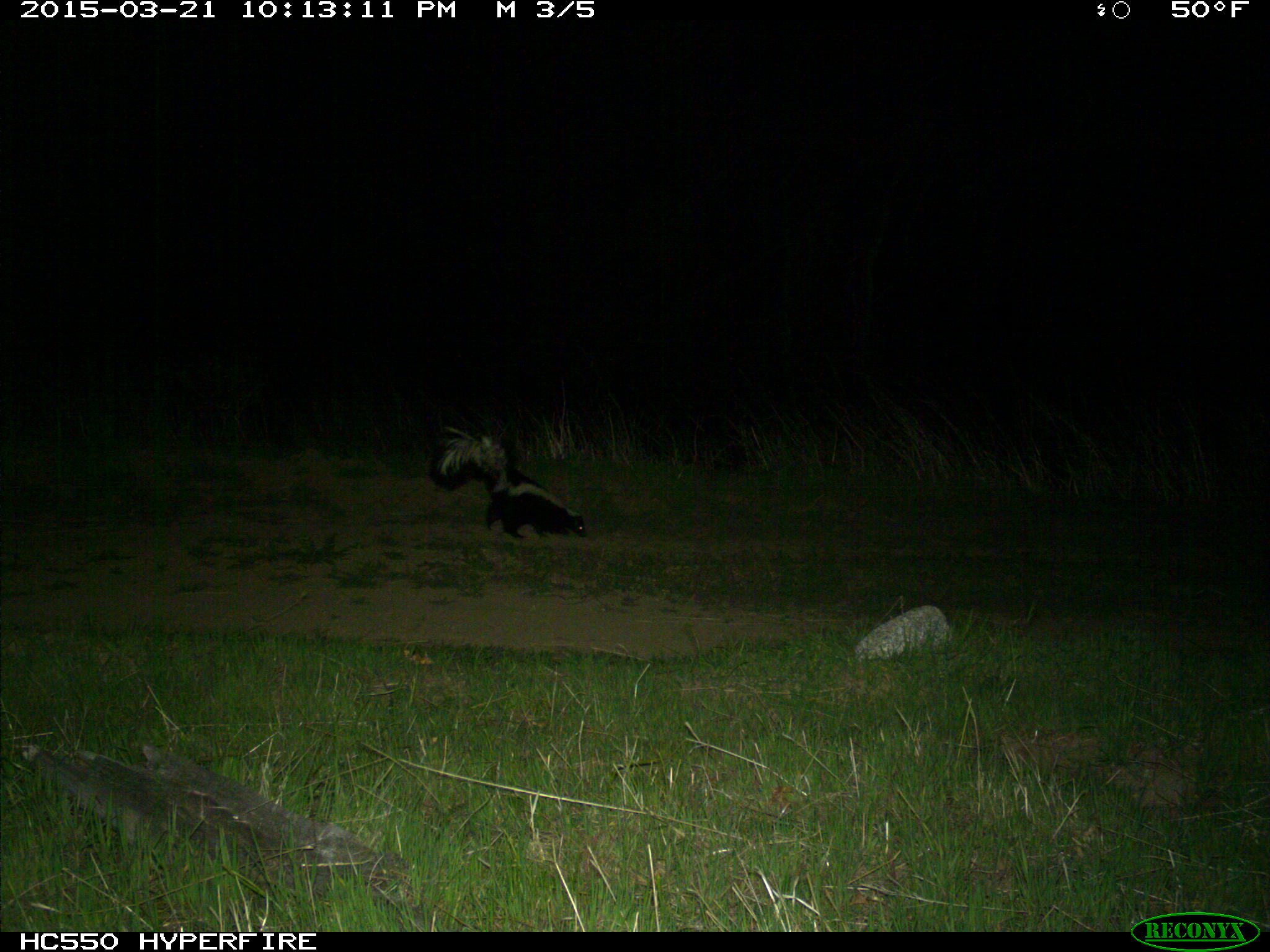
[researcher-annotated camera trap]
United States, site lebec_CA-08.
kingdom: Animalia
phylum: Chordata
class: Mammalia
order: Carnivora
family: Mephitidae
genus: Mephitis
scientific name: Mephitis mephitis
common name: striped skunk